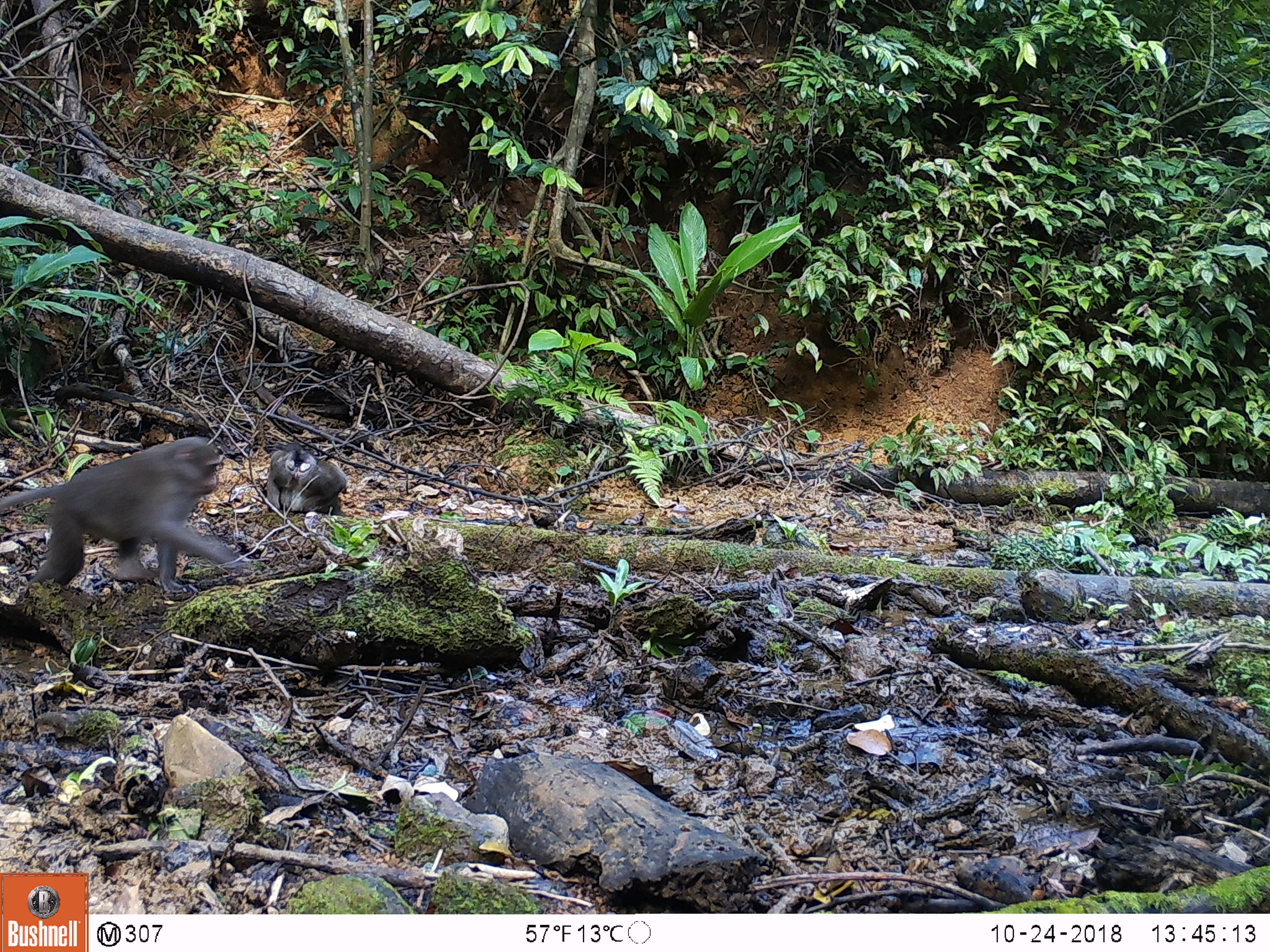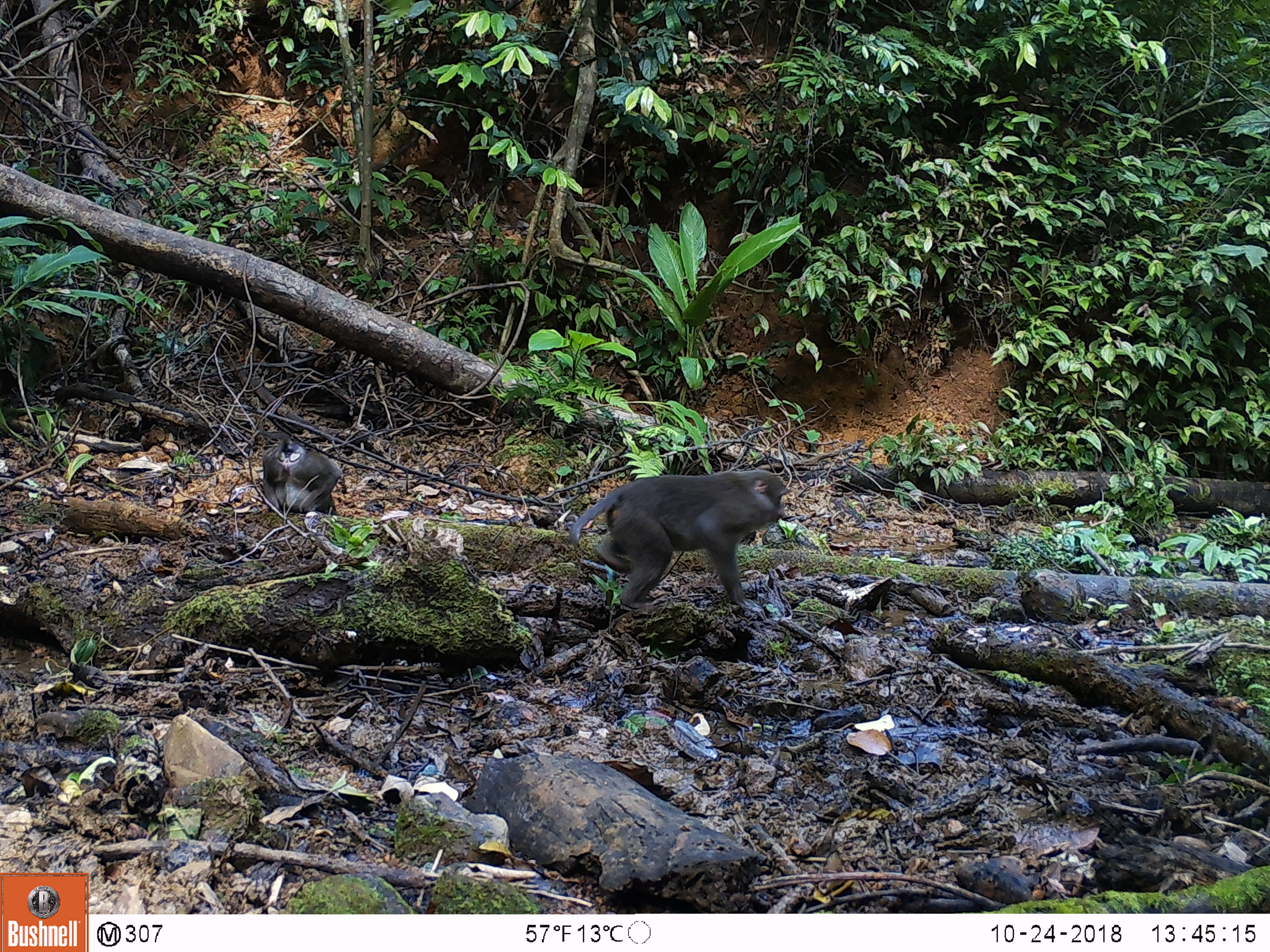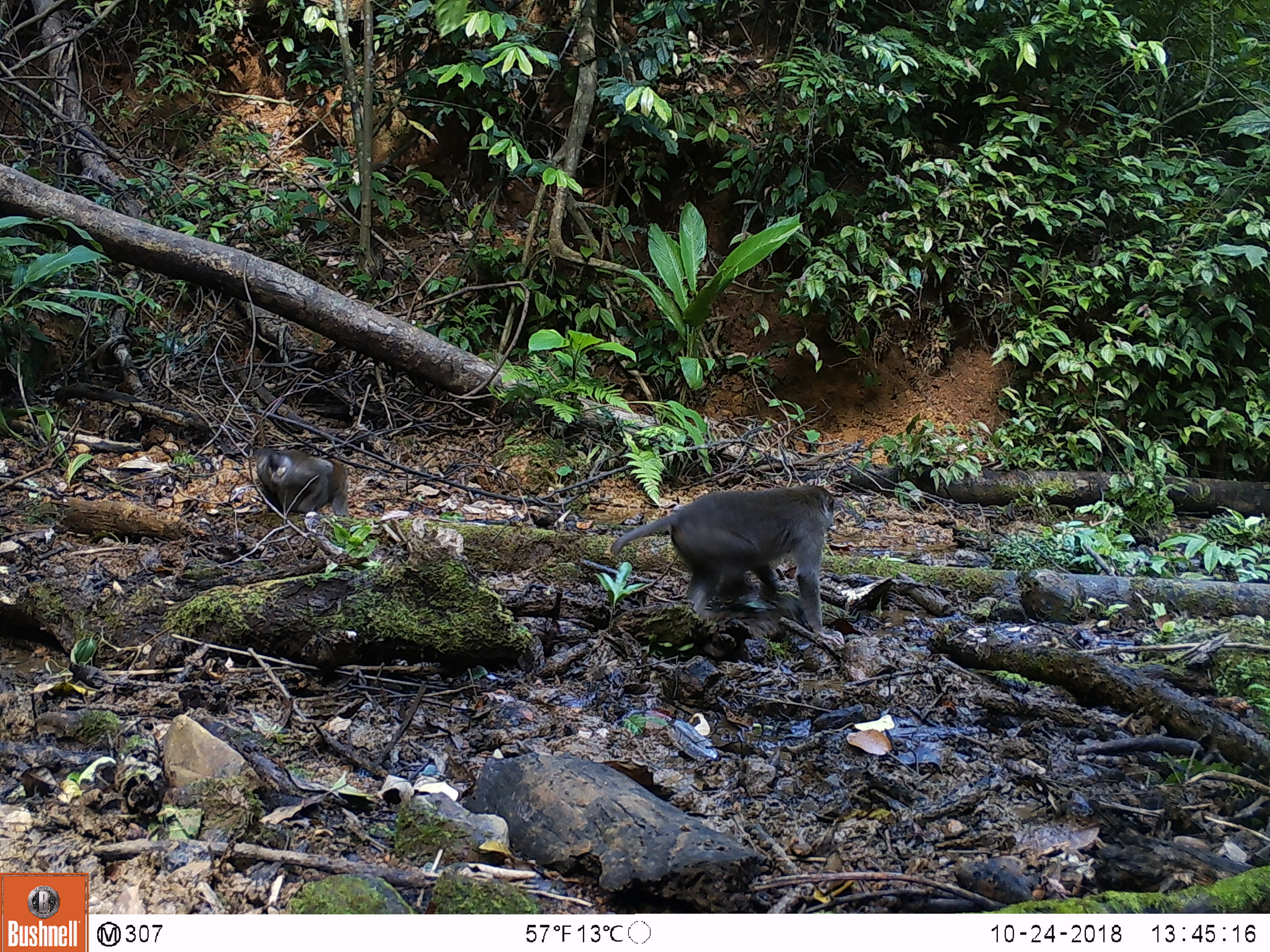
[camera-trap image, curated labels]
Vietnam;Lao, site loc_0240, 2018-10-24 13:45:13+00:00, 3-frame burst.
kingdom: Animalia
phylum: Chordata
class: Mammalia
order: Primates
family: Cercopithecidae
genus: Macaca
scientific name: Macaca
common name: macaques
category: assam or rhesus macaque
Assam or rhesus macaque (macaques) (Macaca). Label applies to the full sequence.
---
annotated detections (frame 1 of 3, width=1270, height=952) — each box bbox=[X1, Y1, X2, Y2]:
assam or rhesus macaque: bbox=[1, 434, 246, 594]; bbox=[264, 441, 346, 513]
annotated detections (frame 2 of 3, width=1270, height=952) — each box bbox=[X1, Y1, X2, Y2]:
assam or rhesus macaque: bbox=[566, 470, 789, 620]; bbox=[261, 437, 343, 513]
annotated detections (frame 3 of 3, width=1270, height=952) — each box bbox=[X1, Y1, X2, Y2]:
assam or rhesus macaque: bbox=[609, 482, 843, 646]; bbox=[252, 447, 349, 517]